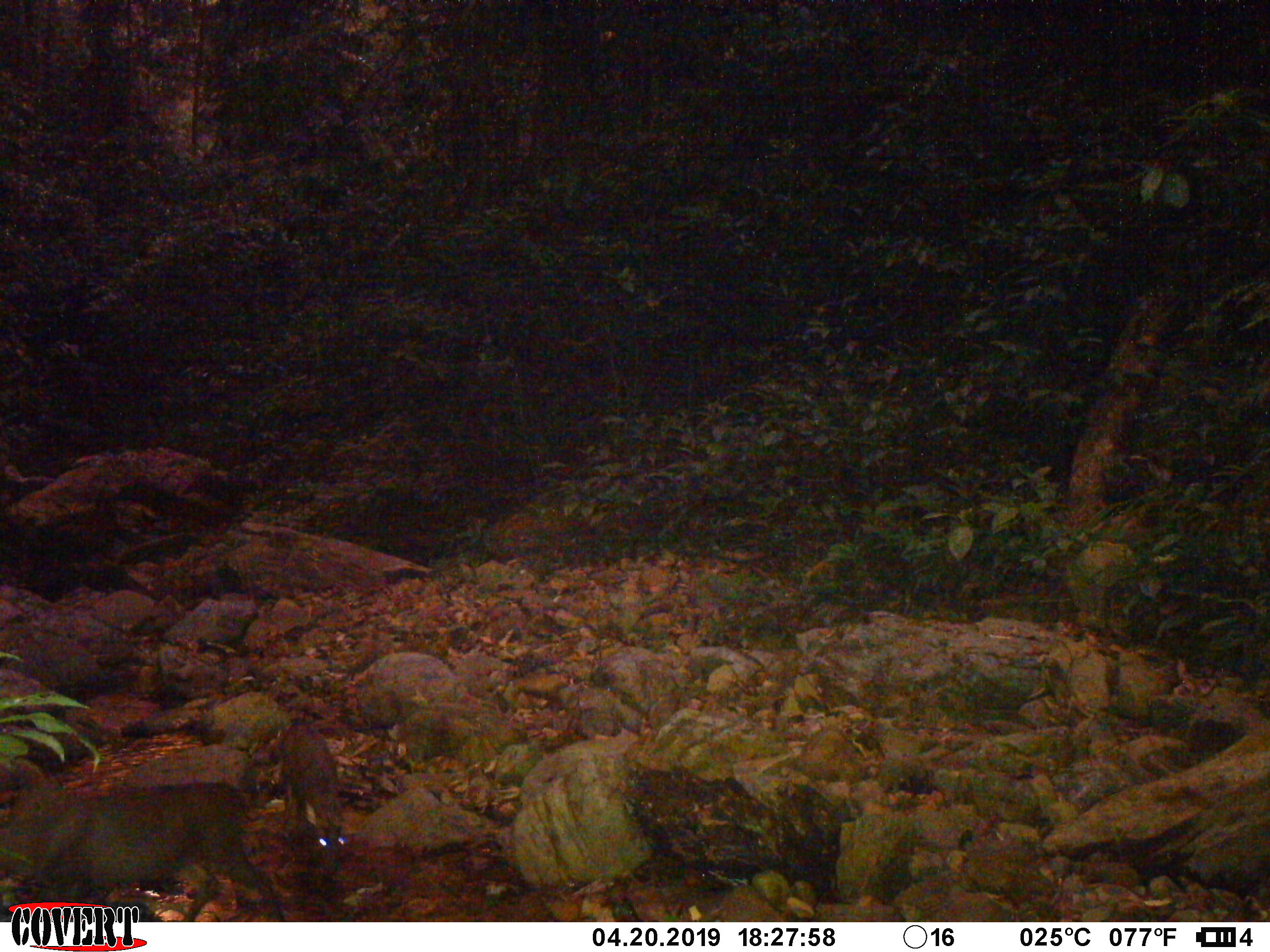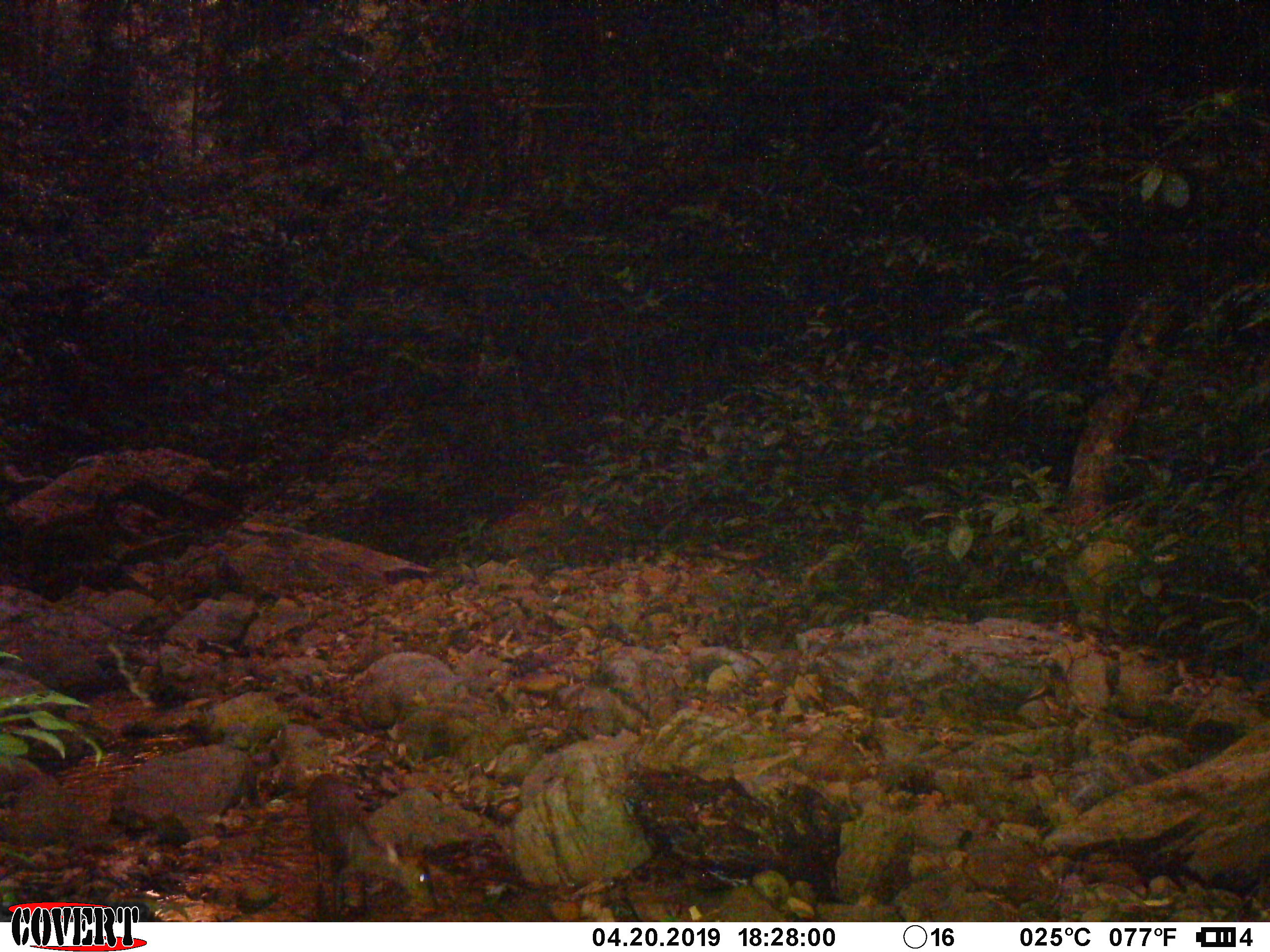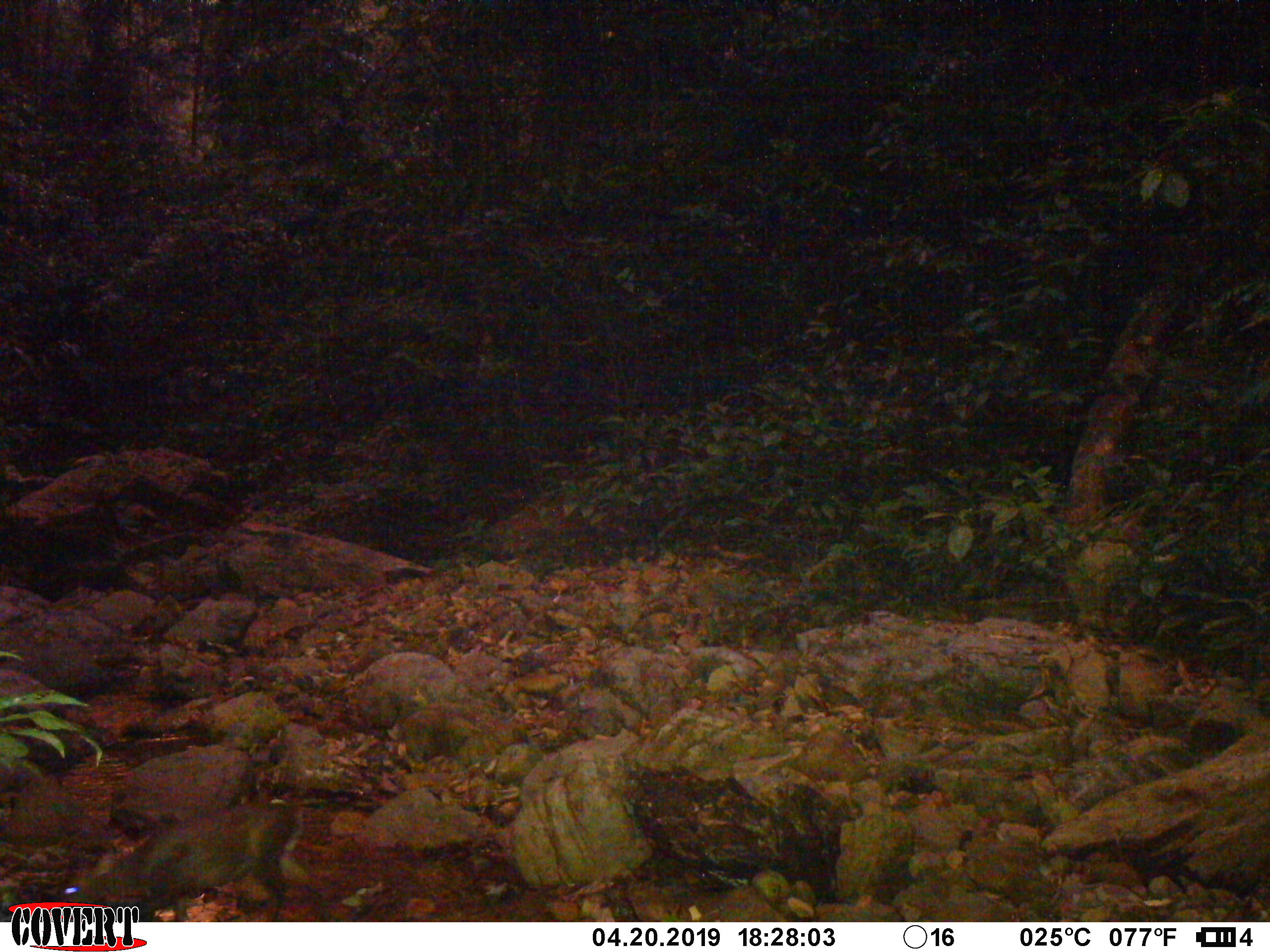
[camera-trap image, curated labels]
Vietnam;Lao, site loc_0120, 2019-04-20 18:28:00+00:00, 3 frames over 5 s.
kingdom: Animalia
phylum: Chordata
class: Mammalia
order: Artiodactyla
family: Cervidae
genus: Muntiacus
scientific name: Muntiacus rooseveltorum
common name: roosevelt's muntjac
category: roosevelts muntjac group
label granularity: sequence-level